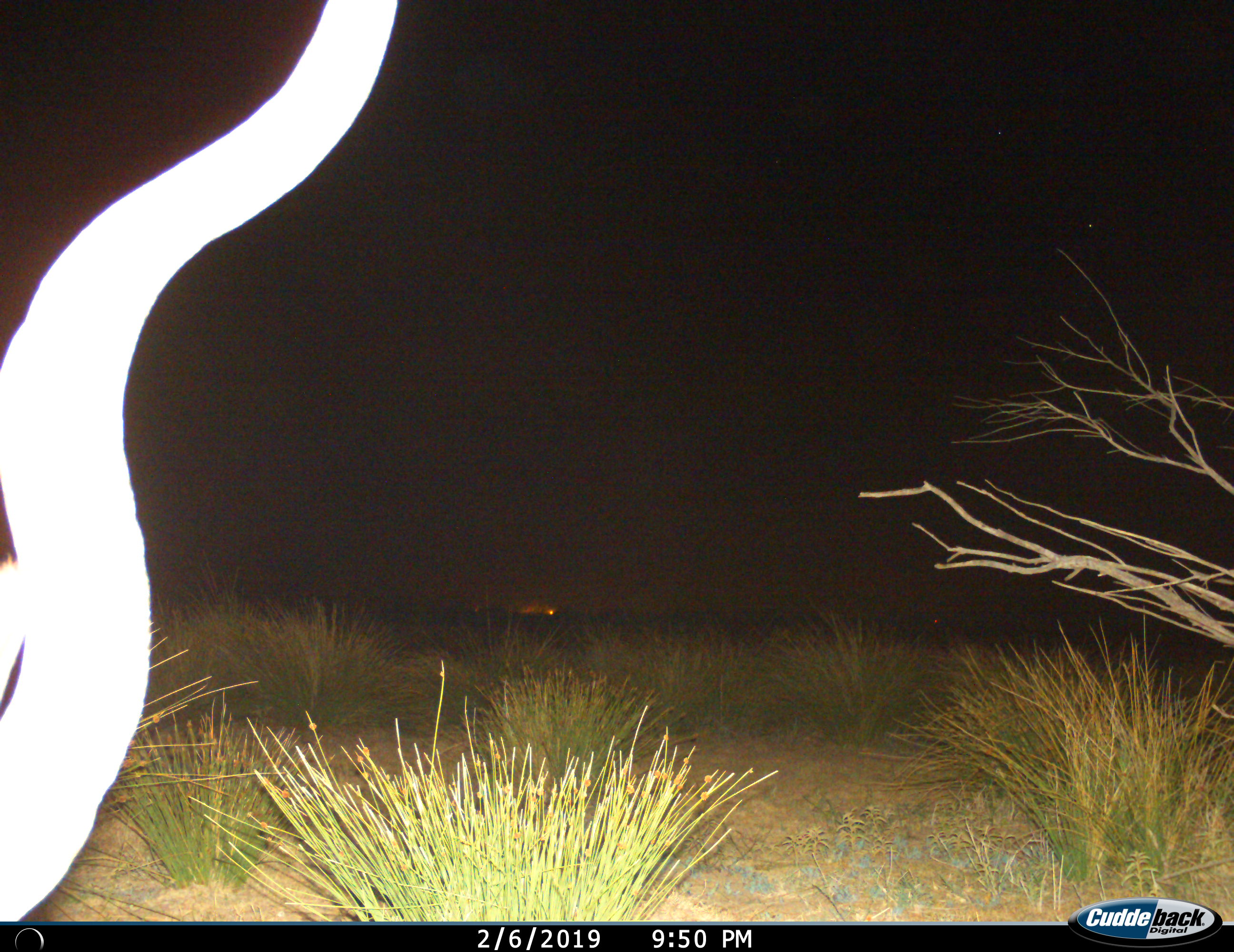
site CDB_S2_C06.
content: unidentified animal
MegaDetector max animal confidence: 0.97